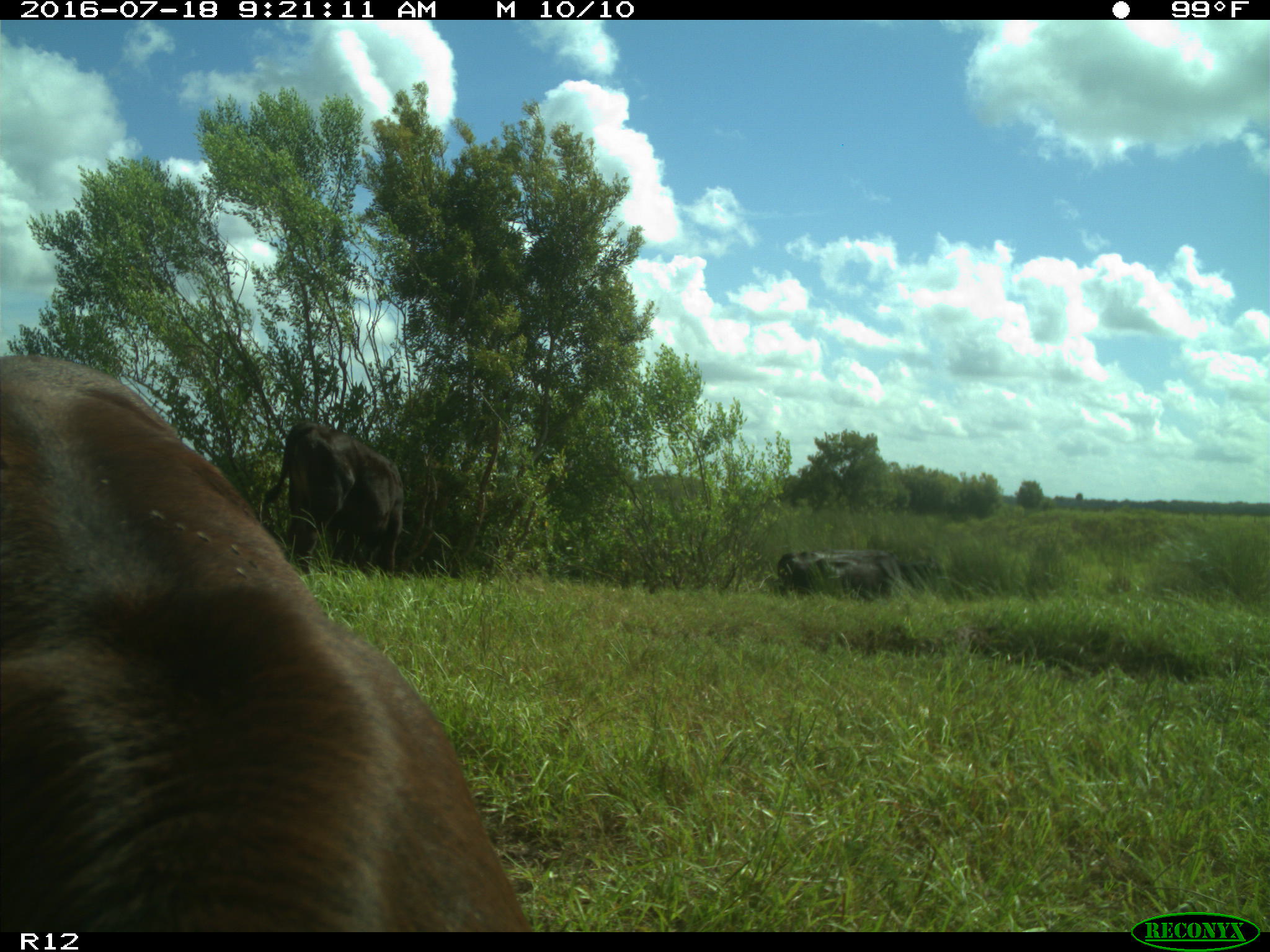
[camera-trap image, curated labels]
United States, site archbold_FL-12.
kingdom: Animalia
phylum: Chordata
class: Mammalia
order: Artiodactyla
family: Bovidae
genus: Bos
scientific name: Bos taurus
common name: domestic cow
Bos taurus (domestic cow).